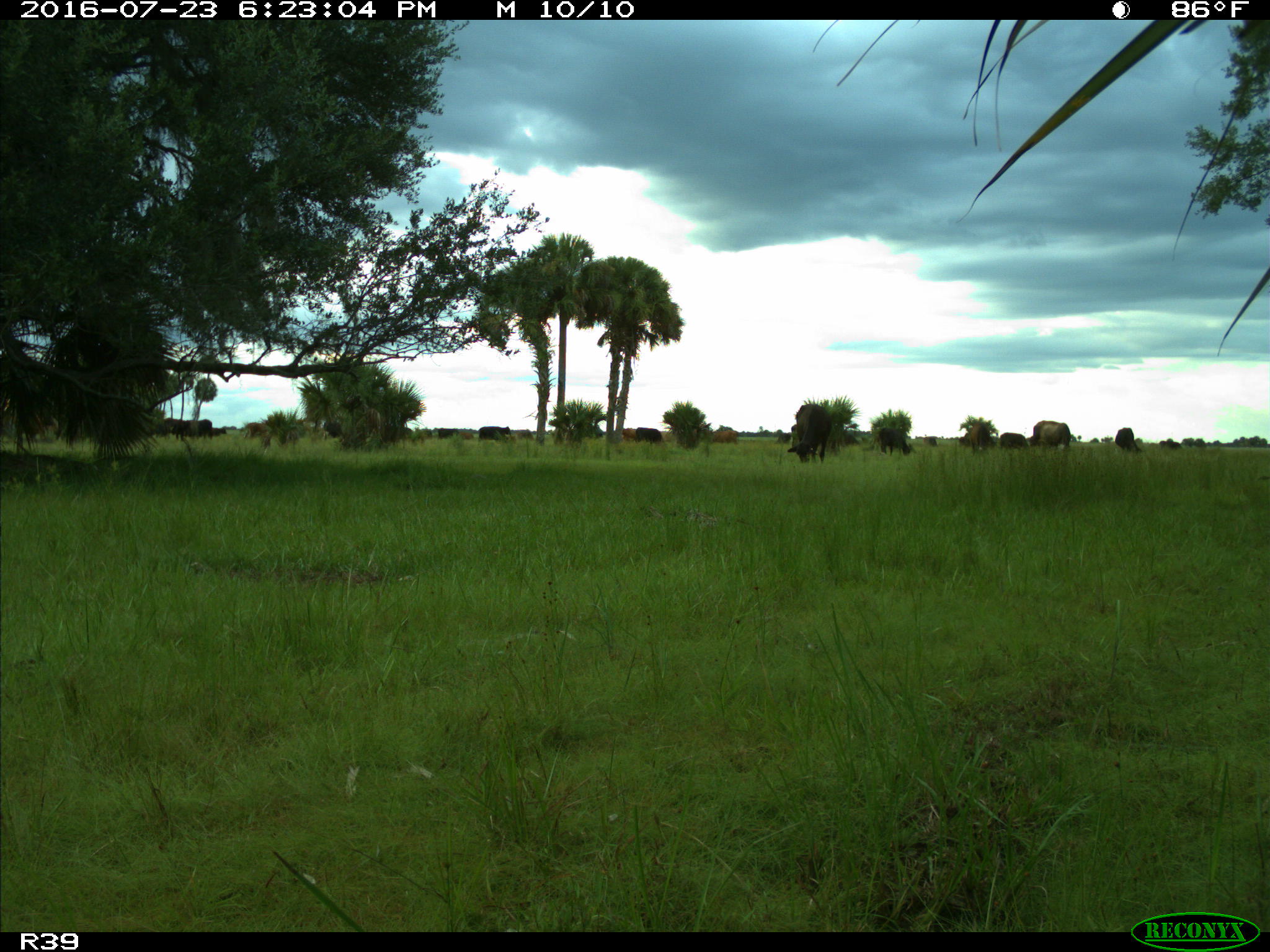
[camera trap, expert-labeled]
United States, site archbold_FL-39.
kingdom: Animalia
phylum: Chordata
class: Mammalia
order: Artiodactyla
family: Bovidae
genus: Bos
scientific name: Bos taurus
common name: domestic cow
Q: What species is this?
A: Bos taurus (domestic cow).